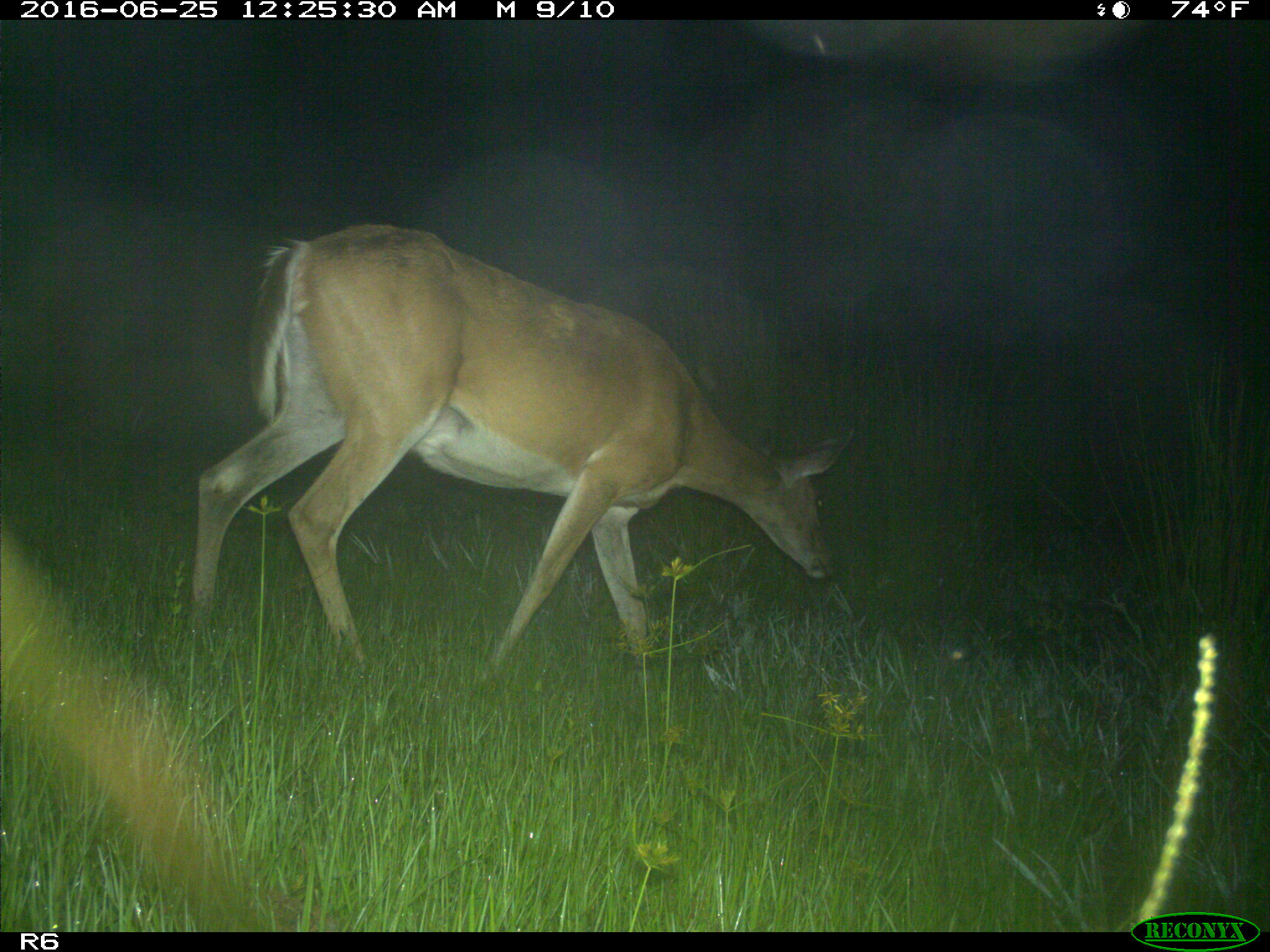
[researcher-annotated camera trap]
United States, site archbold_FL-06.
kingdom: Animalia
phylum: Chordata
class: Mammalia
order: Artiodactyla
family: Cervidae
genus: Odocoileus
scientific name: Odocoileus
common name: deer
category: unidentified deer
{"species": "unidentified deer (deer) (Odocoileus)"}